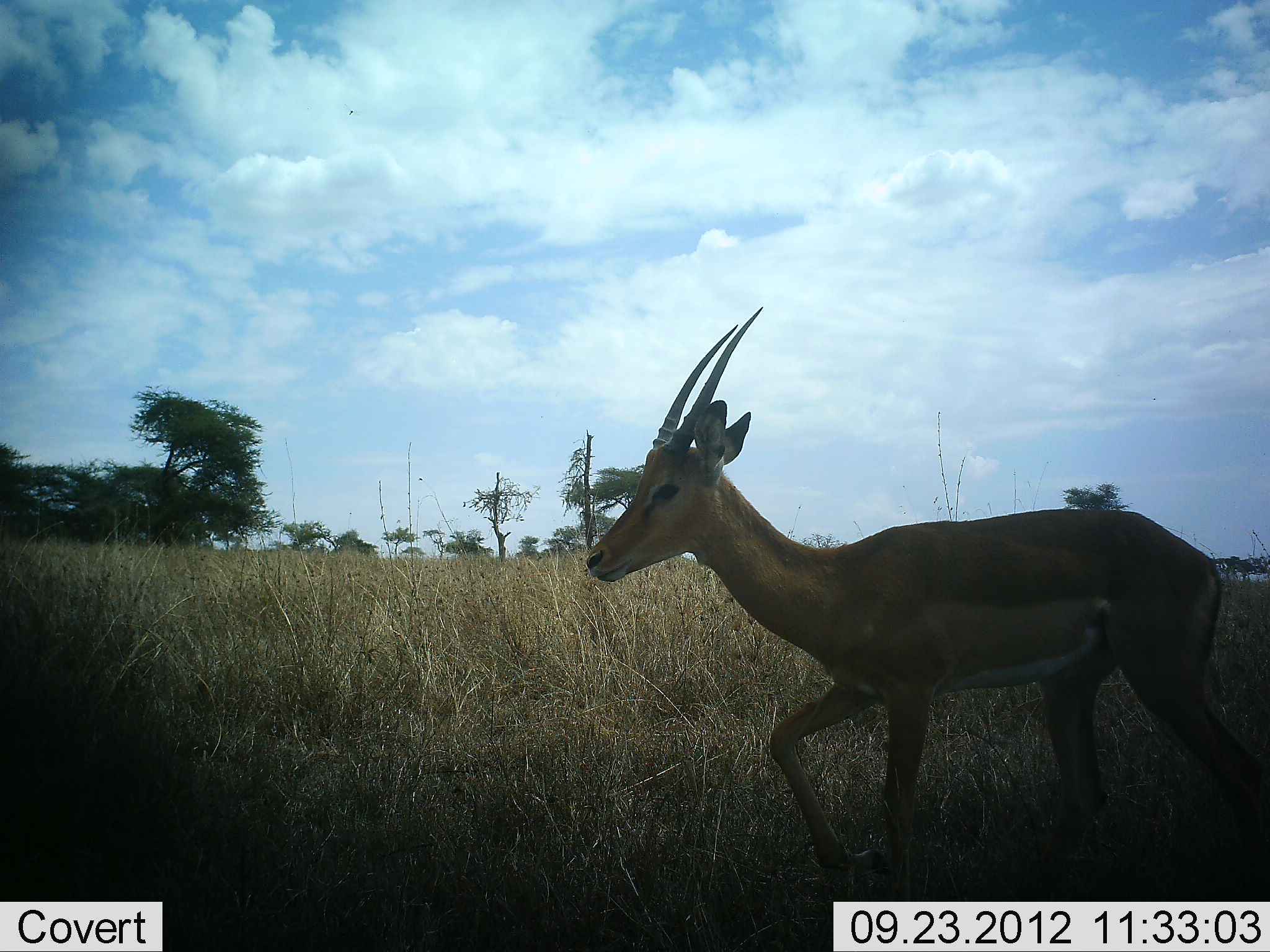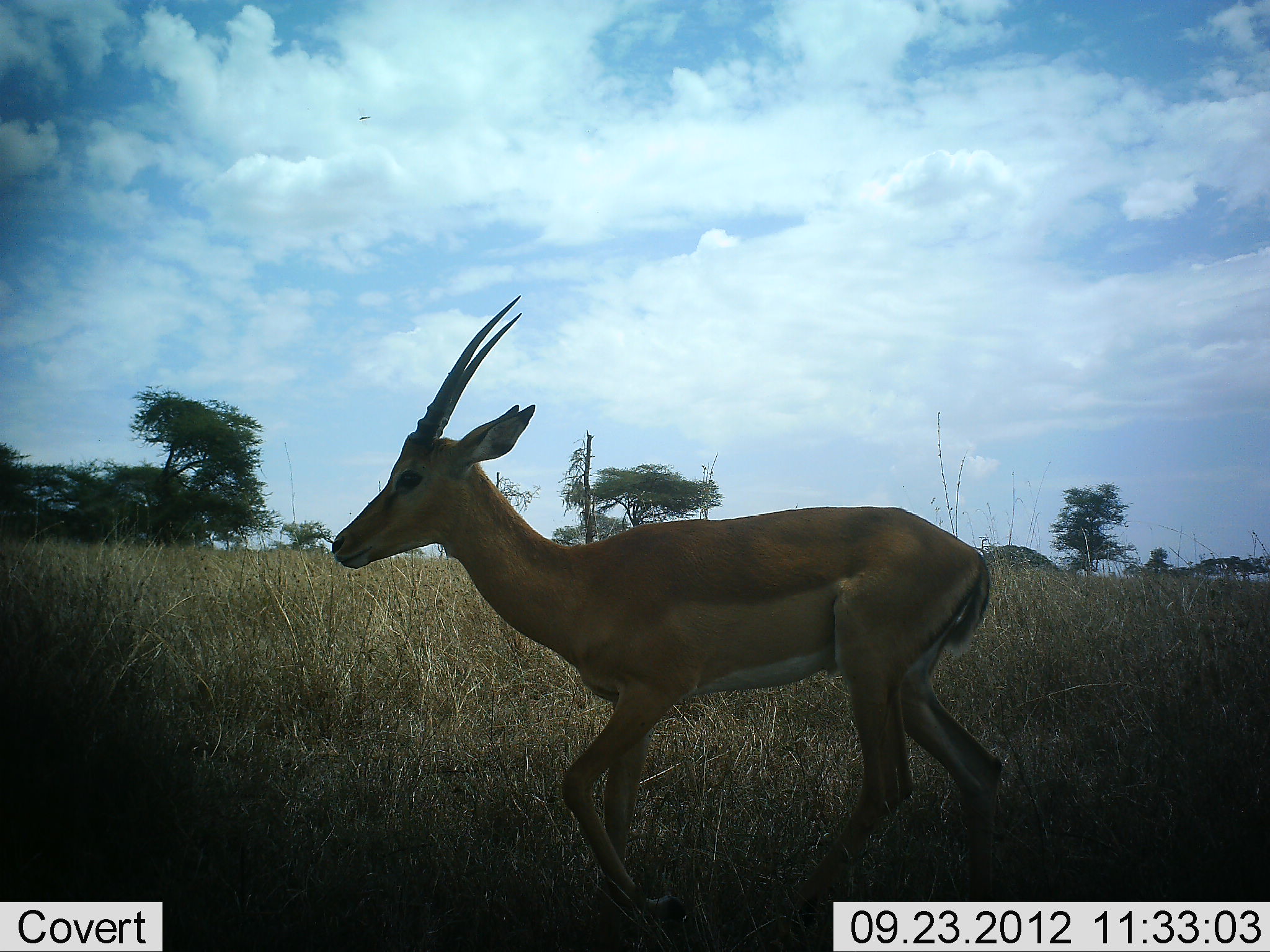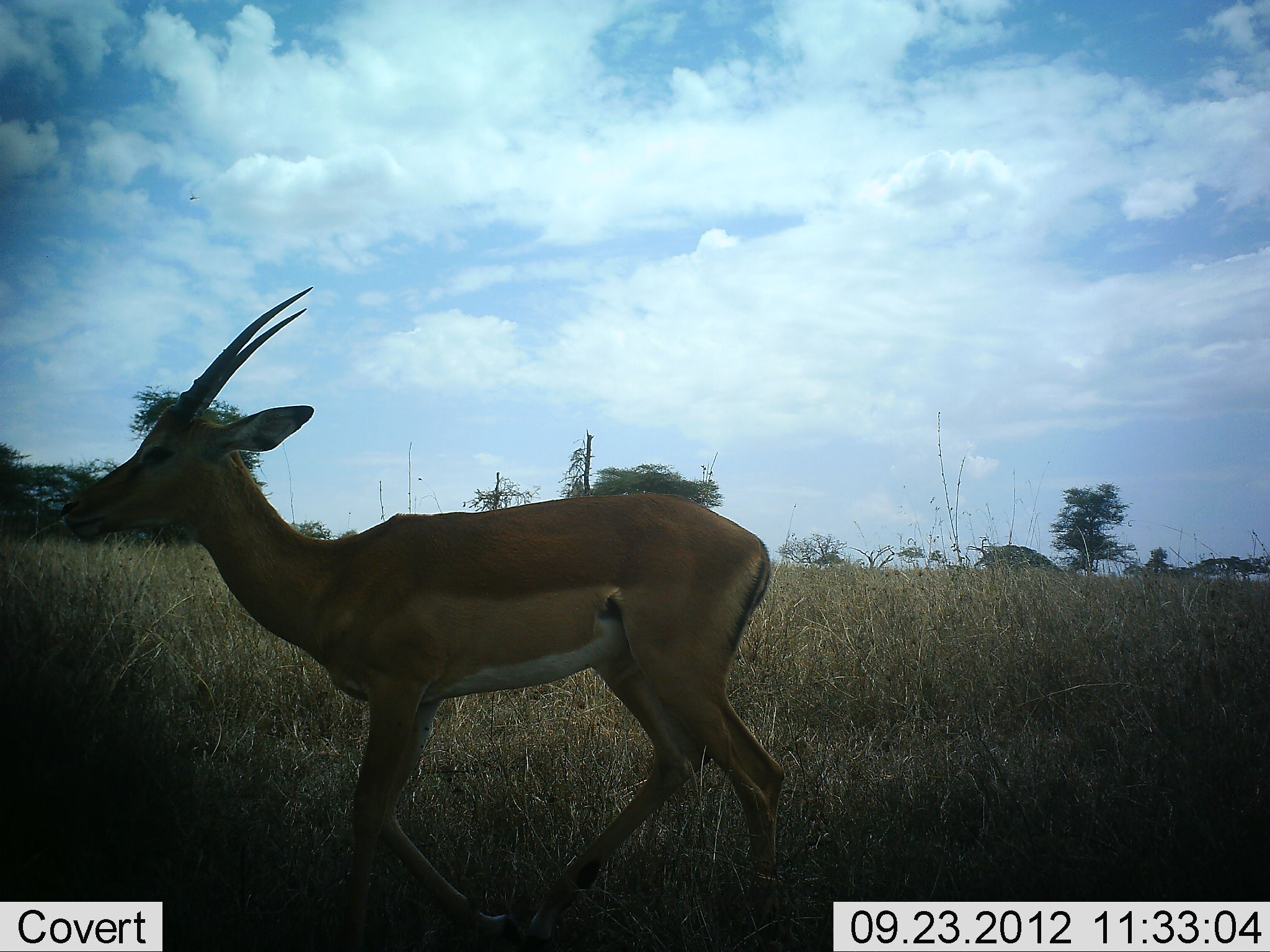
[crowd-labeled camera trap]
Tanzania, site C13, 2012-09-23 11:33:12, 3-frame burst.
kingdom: Animalia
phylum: Chordata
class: Mammalia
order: Artiodactyla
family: Bovidae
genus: Nanger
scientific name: Nanger granti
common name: grant's gazelle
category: gazellegrants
Gazellegrants (grant's gazelle) (Nanger granti), count 1. Behavior (volunteer vote fractions): standing 10%, resting 0%, moving 100%, interacting 0%. Young present (vote fraction): 0%. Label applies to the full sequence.